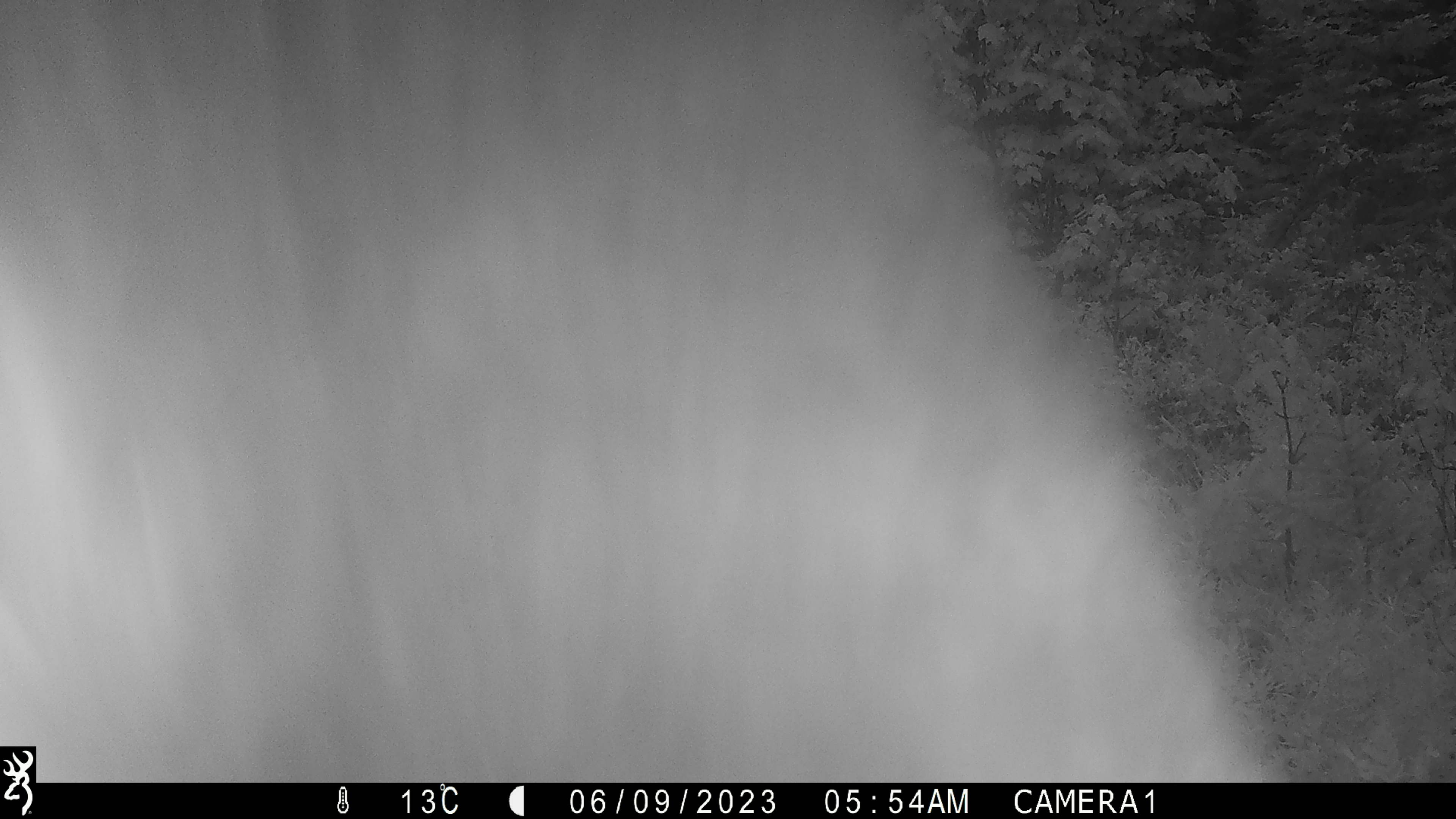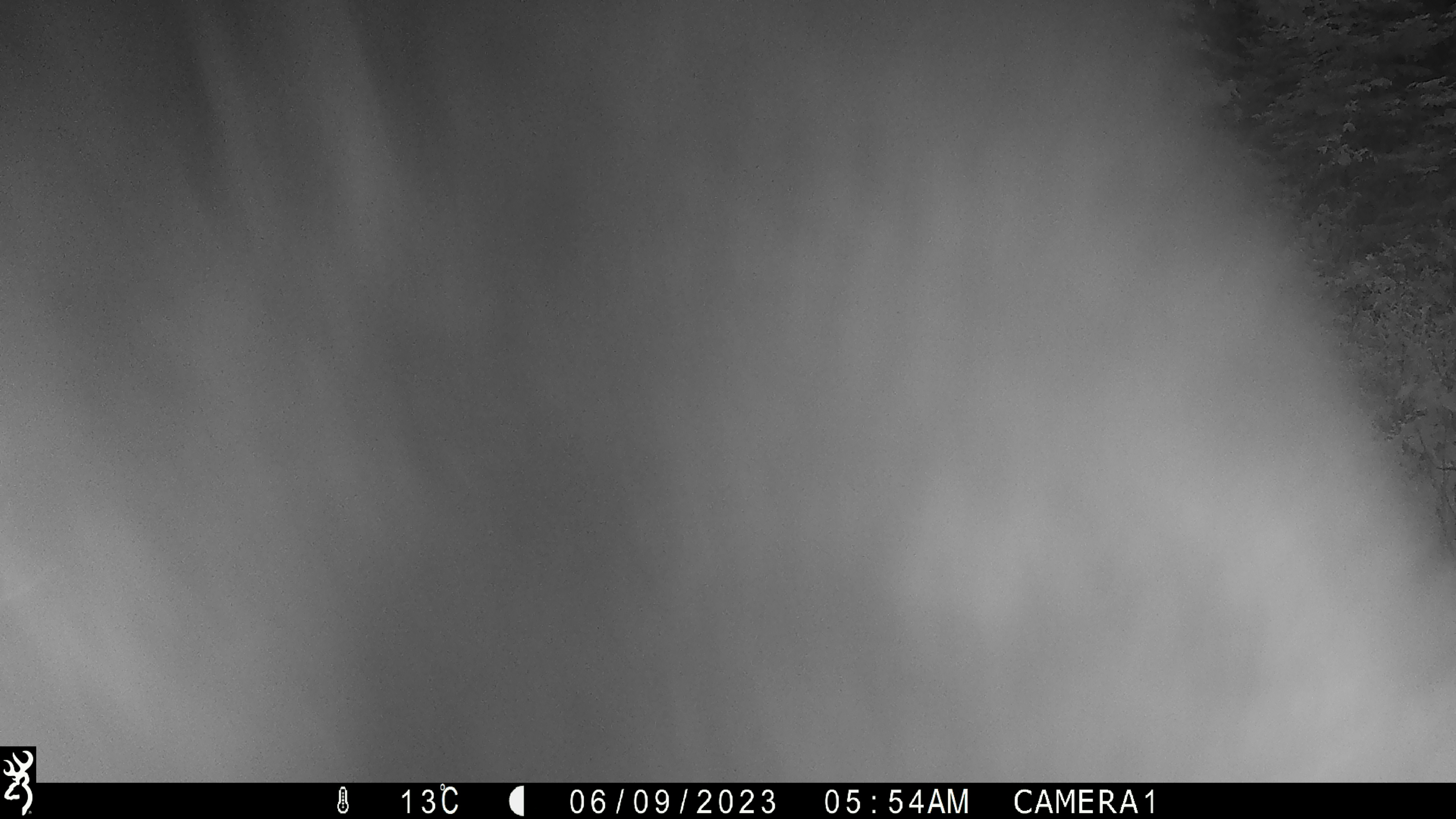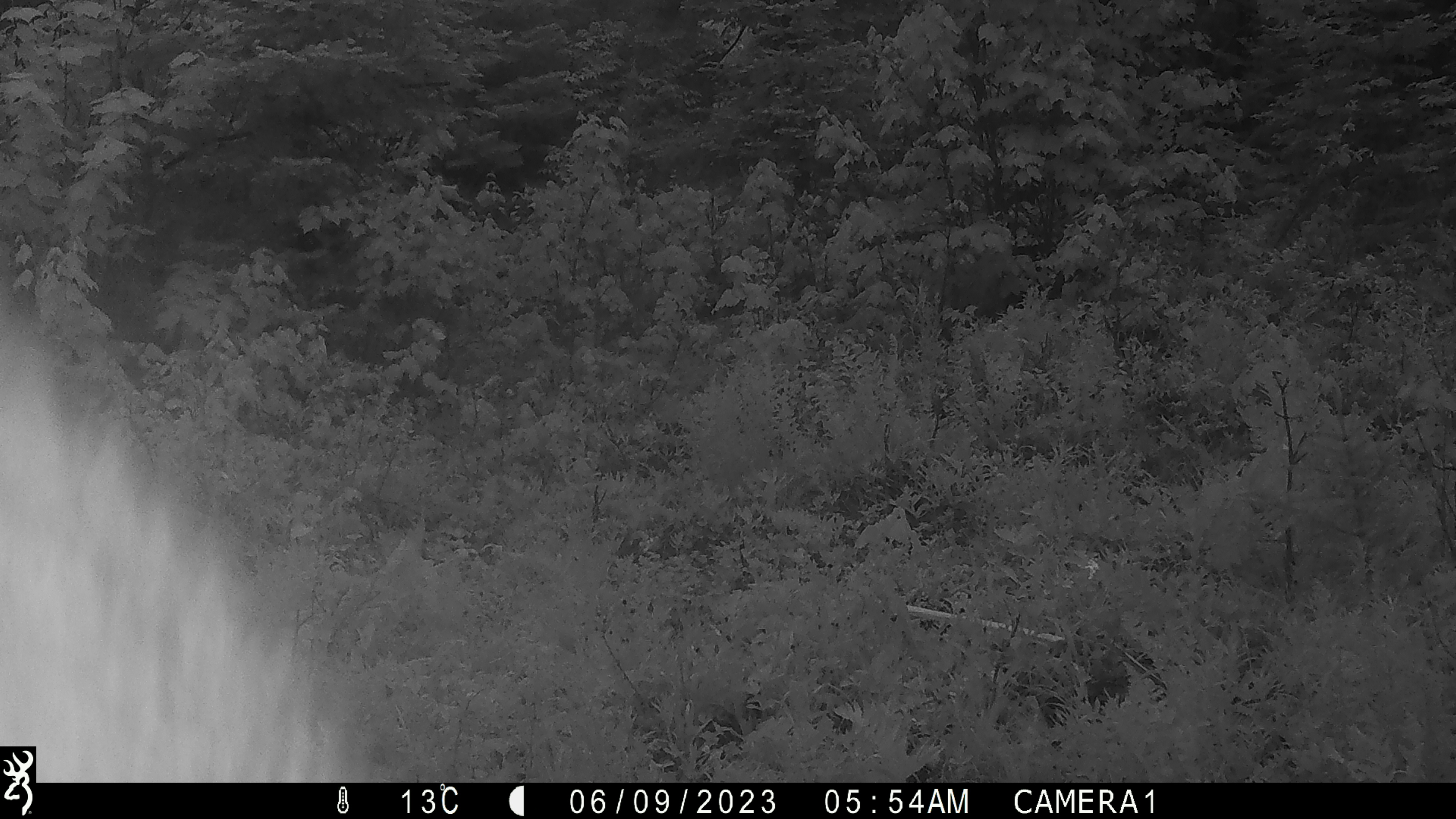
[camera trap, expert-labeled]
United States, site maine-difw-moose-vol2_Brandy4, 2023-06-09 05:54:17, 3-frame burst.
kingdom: Animalia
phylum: Chordata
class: Mammalia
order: Artiodactyla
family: Cervidae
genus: Alces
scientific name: Alces alces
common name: moose